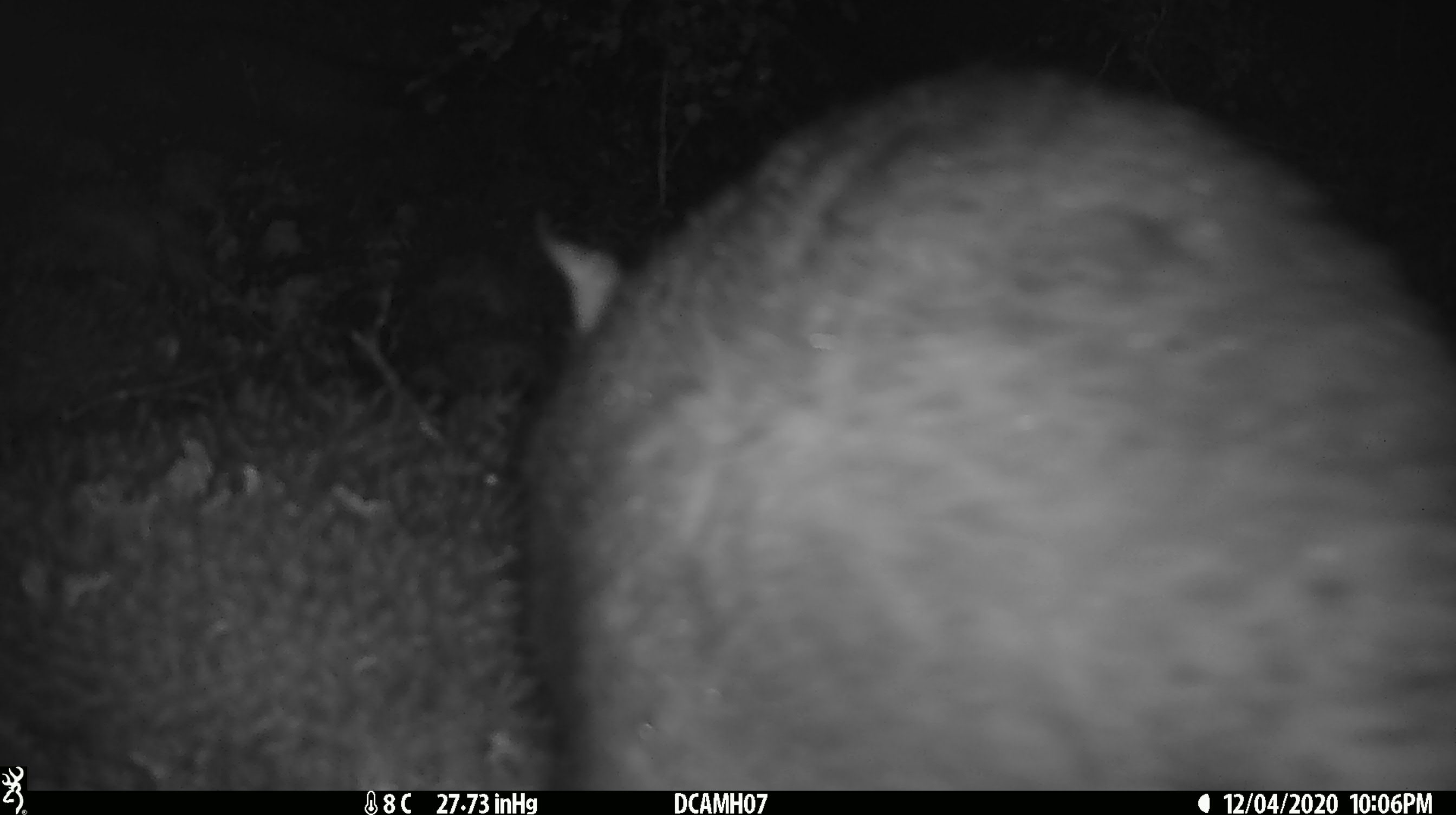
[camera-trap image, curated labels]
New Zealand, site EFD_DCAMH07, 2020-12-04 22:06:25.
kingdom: Animalia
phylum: Chordata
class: Mammalia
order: Diprotodontia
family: Phalangeridae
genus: Trichosurus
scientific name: Trichosurus vulpecula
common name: common brushtail possum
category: possum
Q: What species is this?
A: Possum (common brushtail possum) (Trichosurus vulpecula).